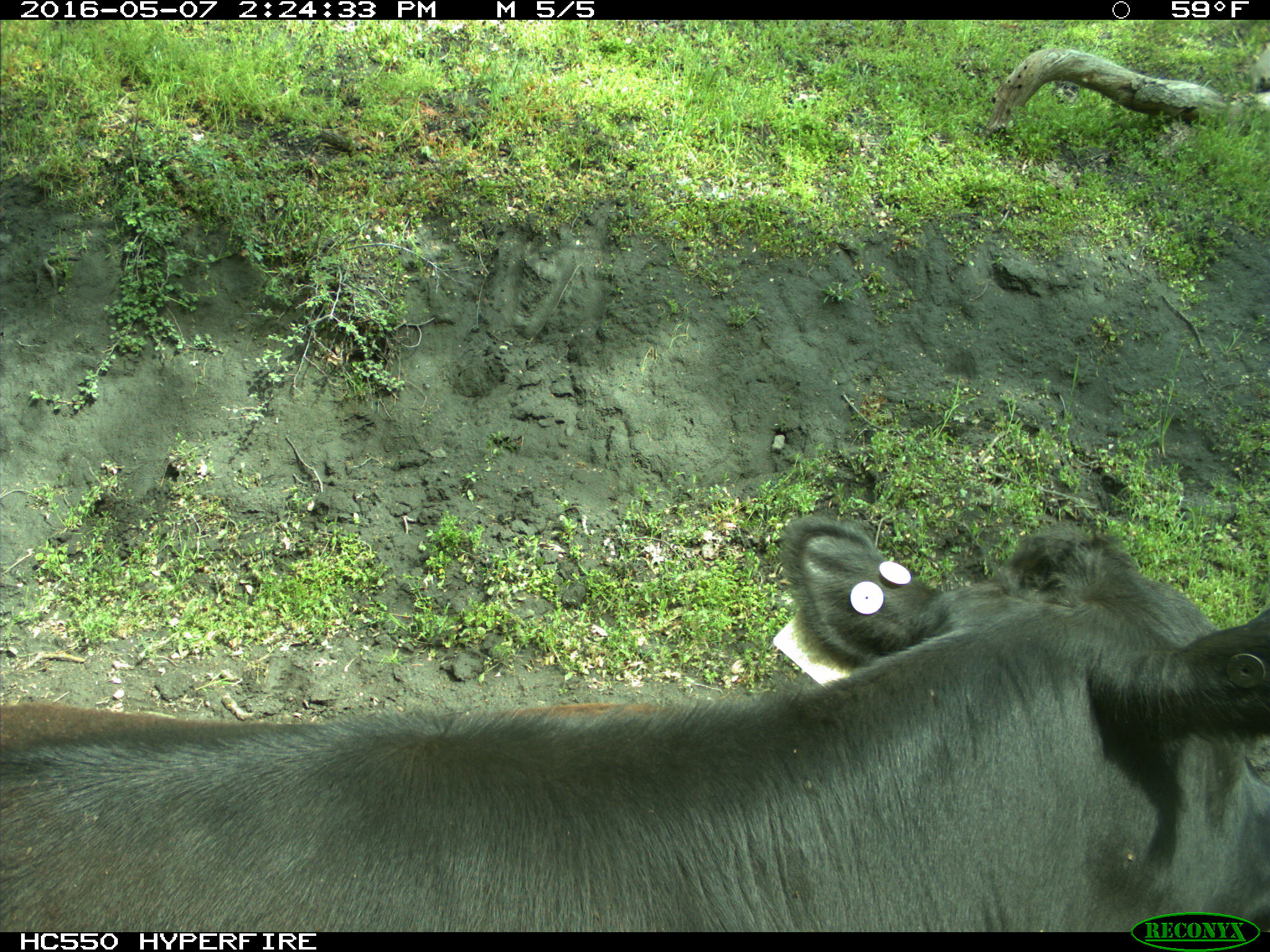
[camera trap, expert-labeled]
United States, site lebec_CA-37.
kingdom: Animalia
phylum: Chordata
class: Mammalia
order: Artiodactyla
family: Bovidae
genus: Bos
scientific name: Bos taurus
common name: domestic cow